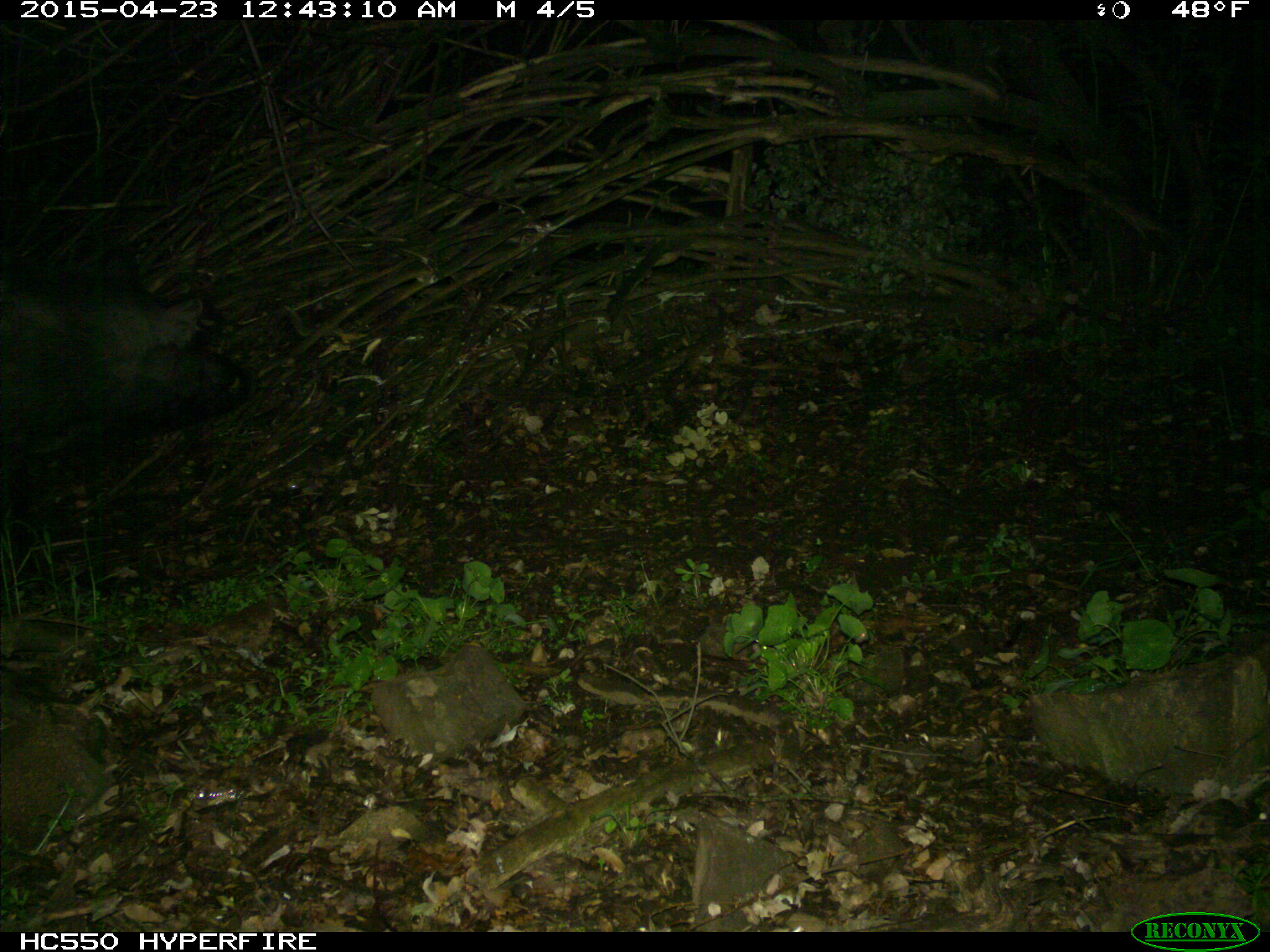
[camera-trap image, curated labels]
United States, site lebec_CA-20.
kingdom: Animalia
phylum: Chordata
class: Mammalia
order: Artiodactyla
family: Suidae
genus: Sus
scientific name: Sus scrofa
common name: wild boar